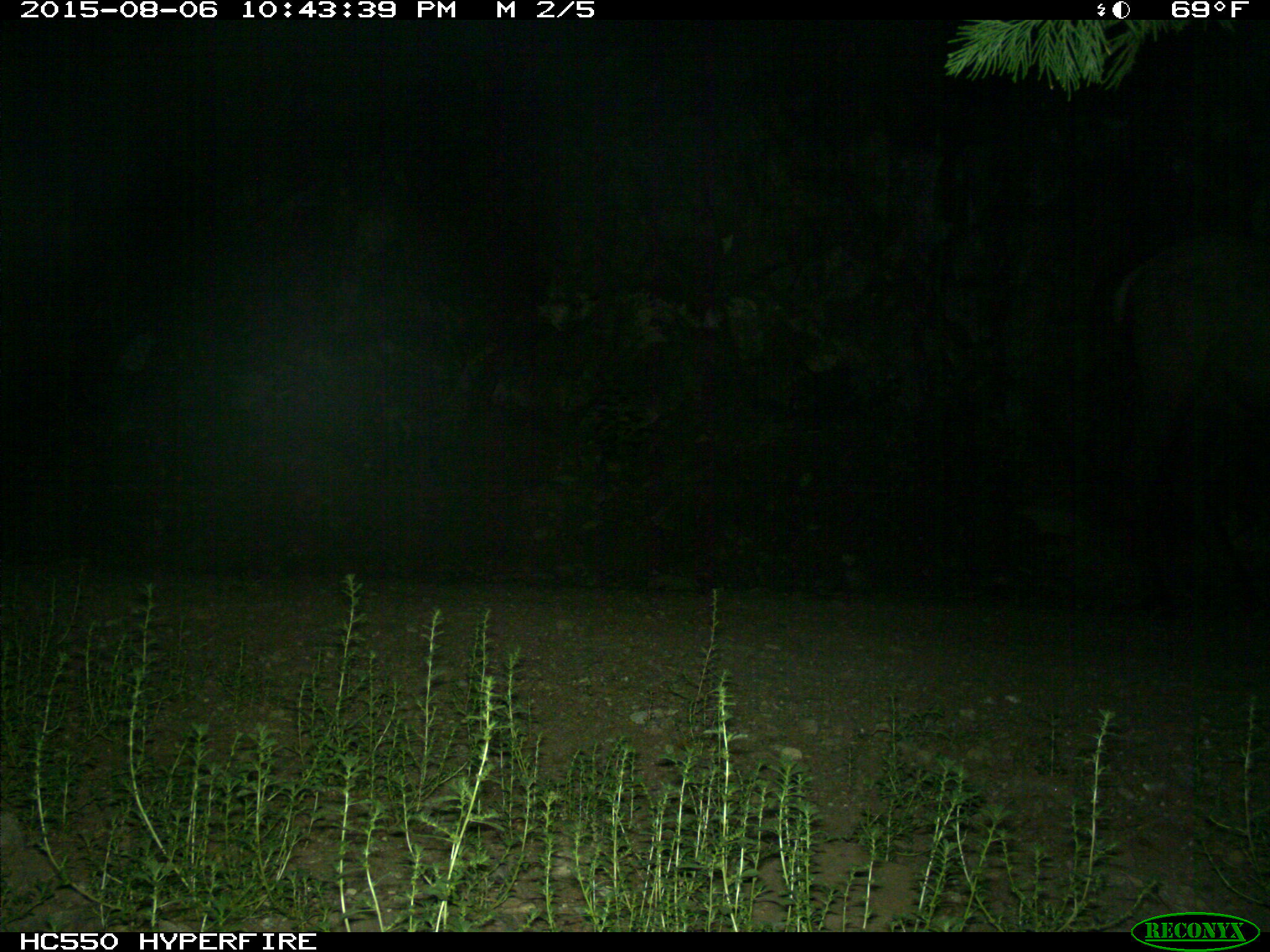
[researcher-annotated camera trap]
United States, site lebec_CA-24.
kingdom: Animalia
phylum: Chordata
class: Mammalia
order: Artiodactyla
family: Cervidae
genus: Cervus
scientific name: Cervus canadensis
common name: elk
Cervus canadensis (elk).